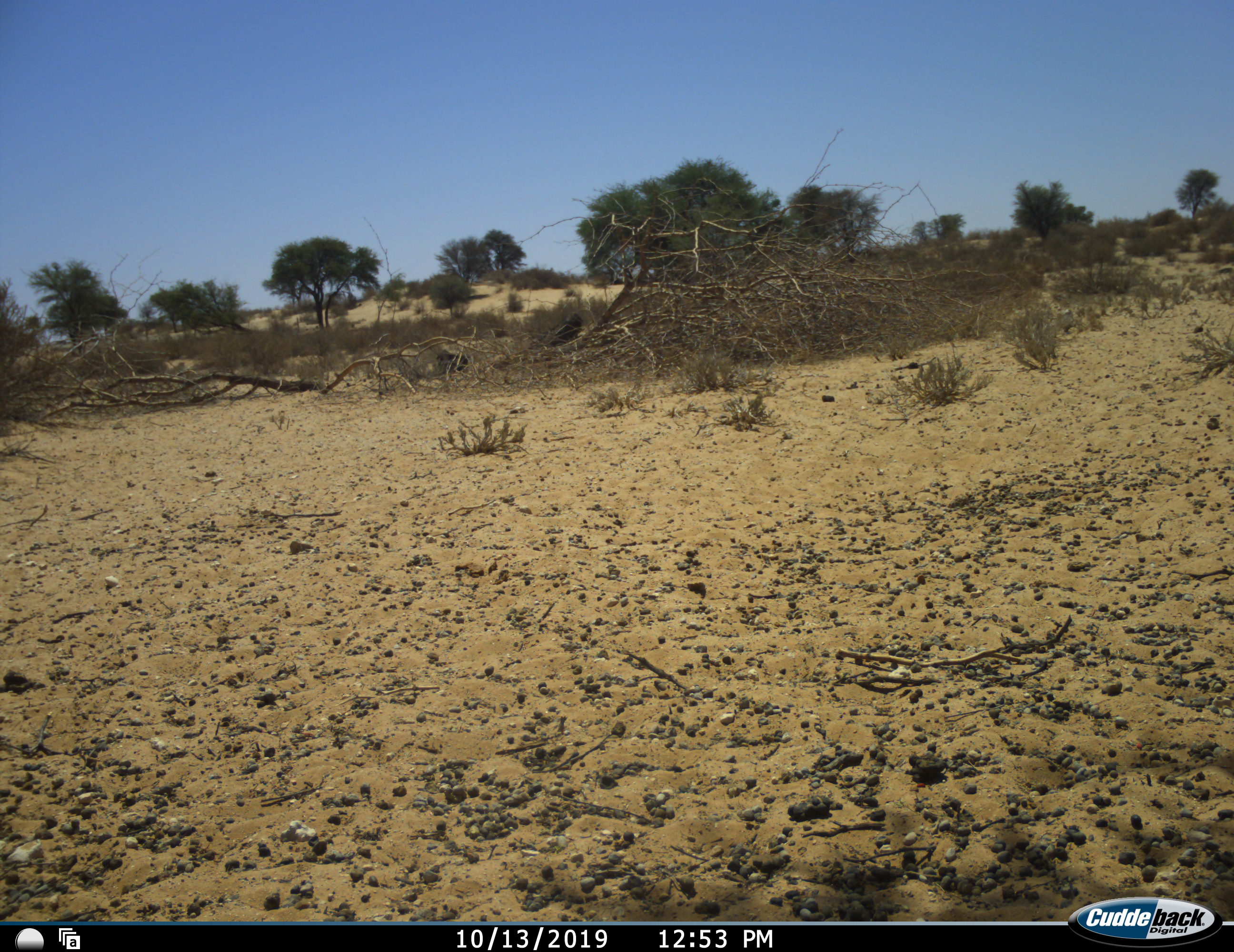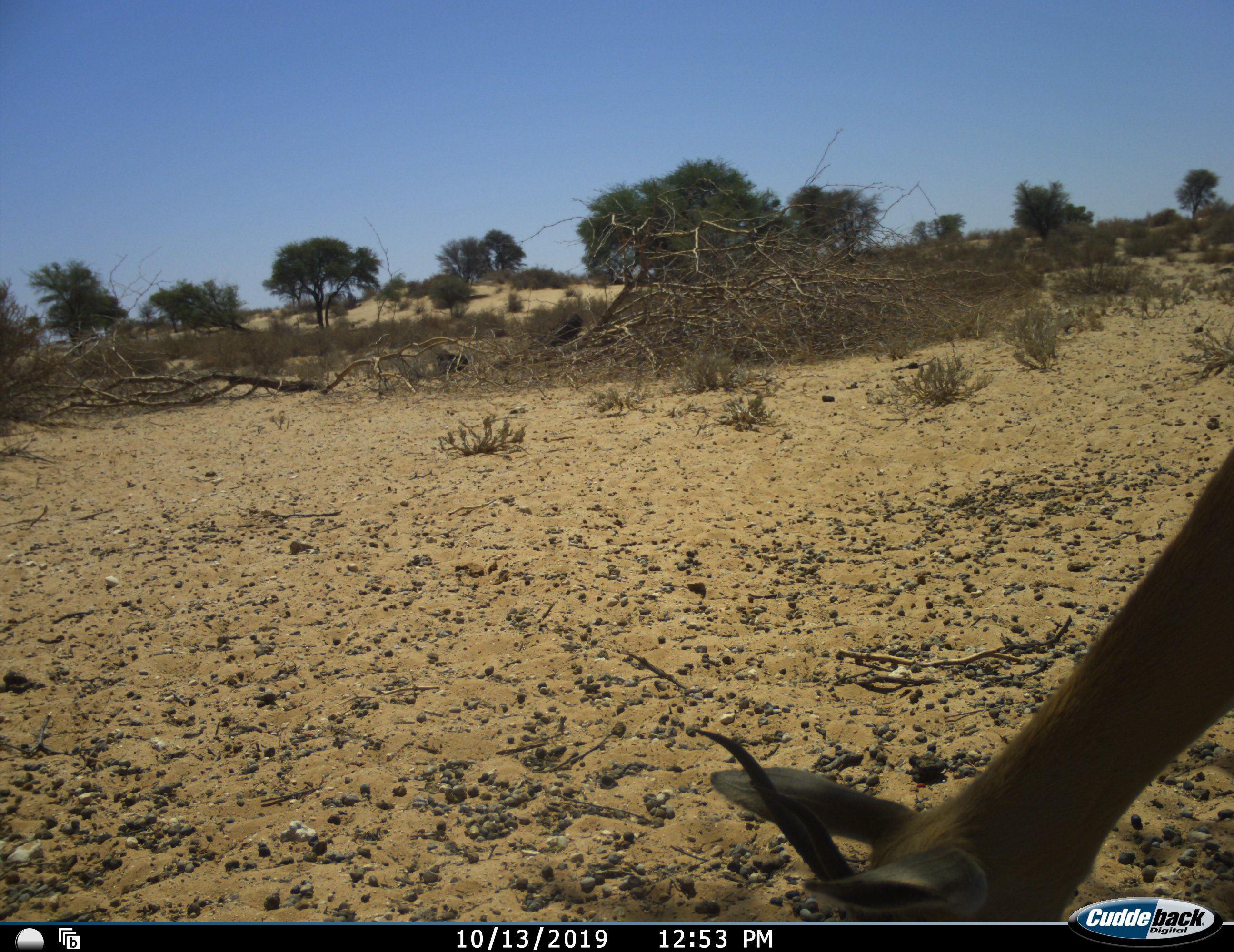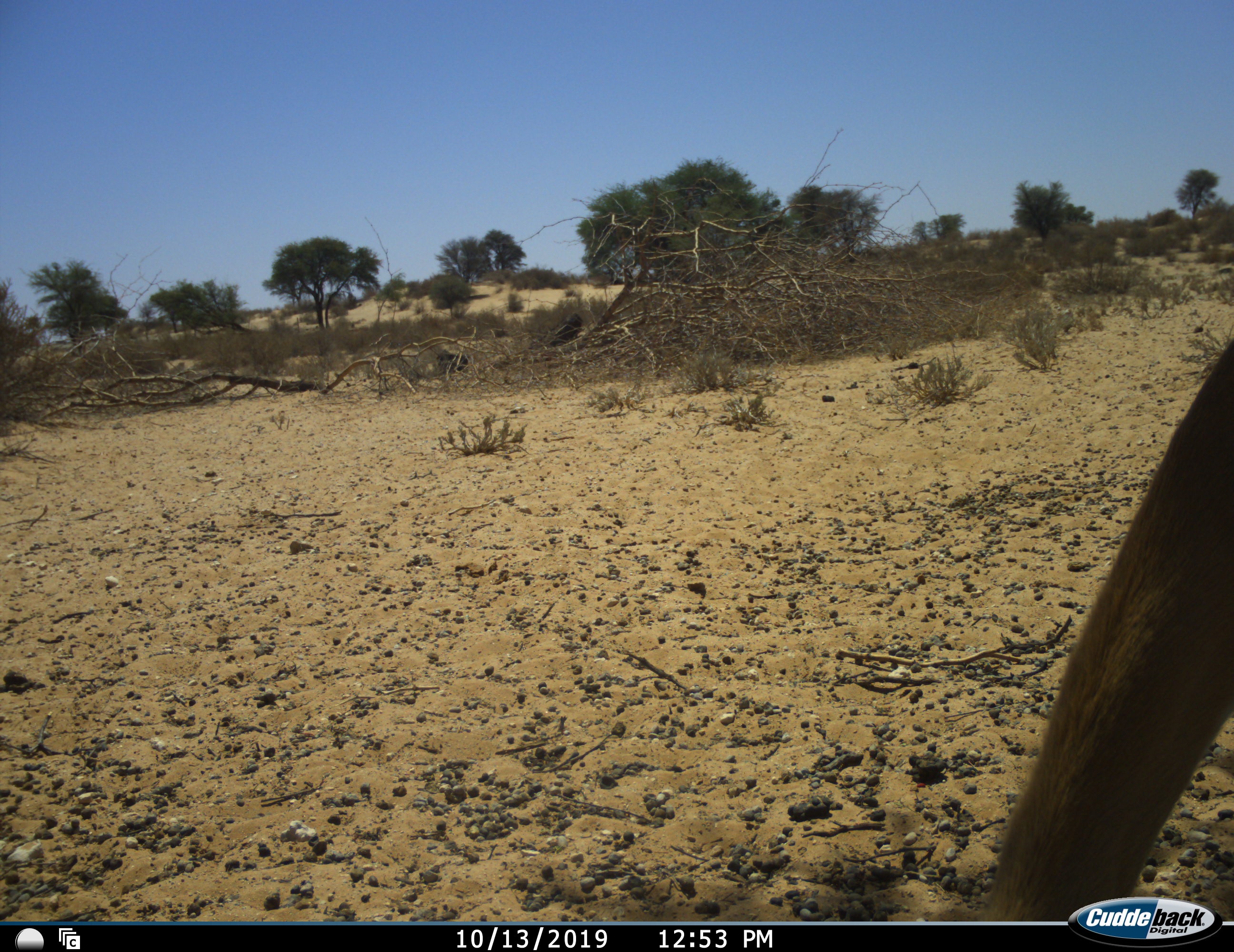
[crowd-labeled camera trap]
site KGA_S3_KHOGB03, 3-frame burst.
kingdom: Animalia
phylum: Chordata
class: Mammalia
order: Artiodactyla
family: Bovidae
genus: Antidorcas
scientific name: Antidorcas marsupialis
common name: springbok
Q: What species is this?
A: Springbok (Antidorcas marsupialis).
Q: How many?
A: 1.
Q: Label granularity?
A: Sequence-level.